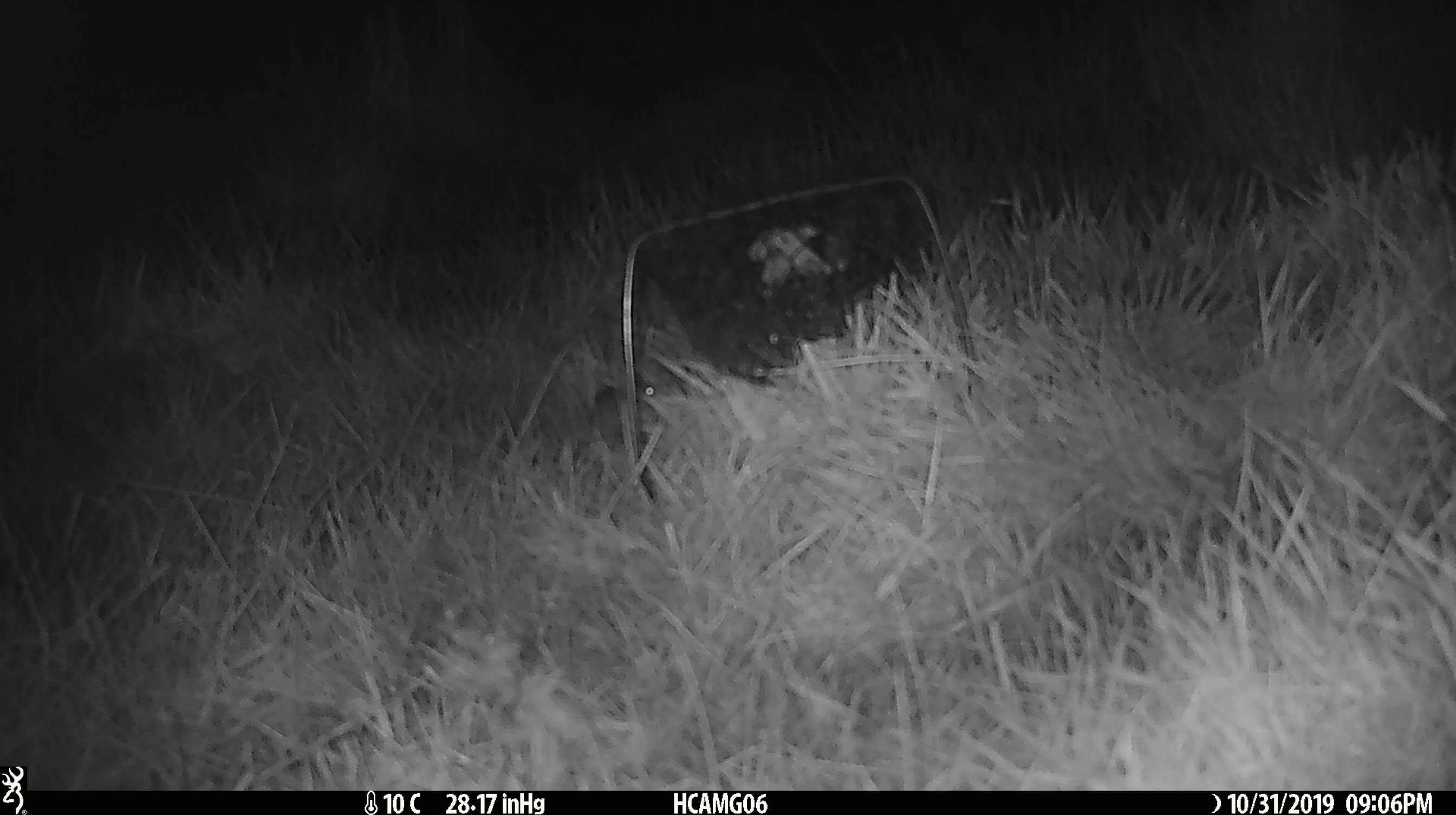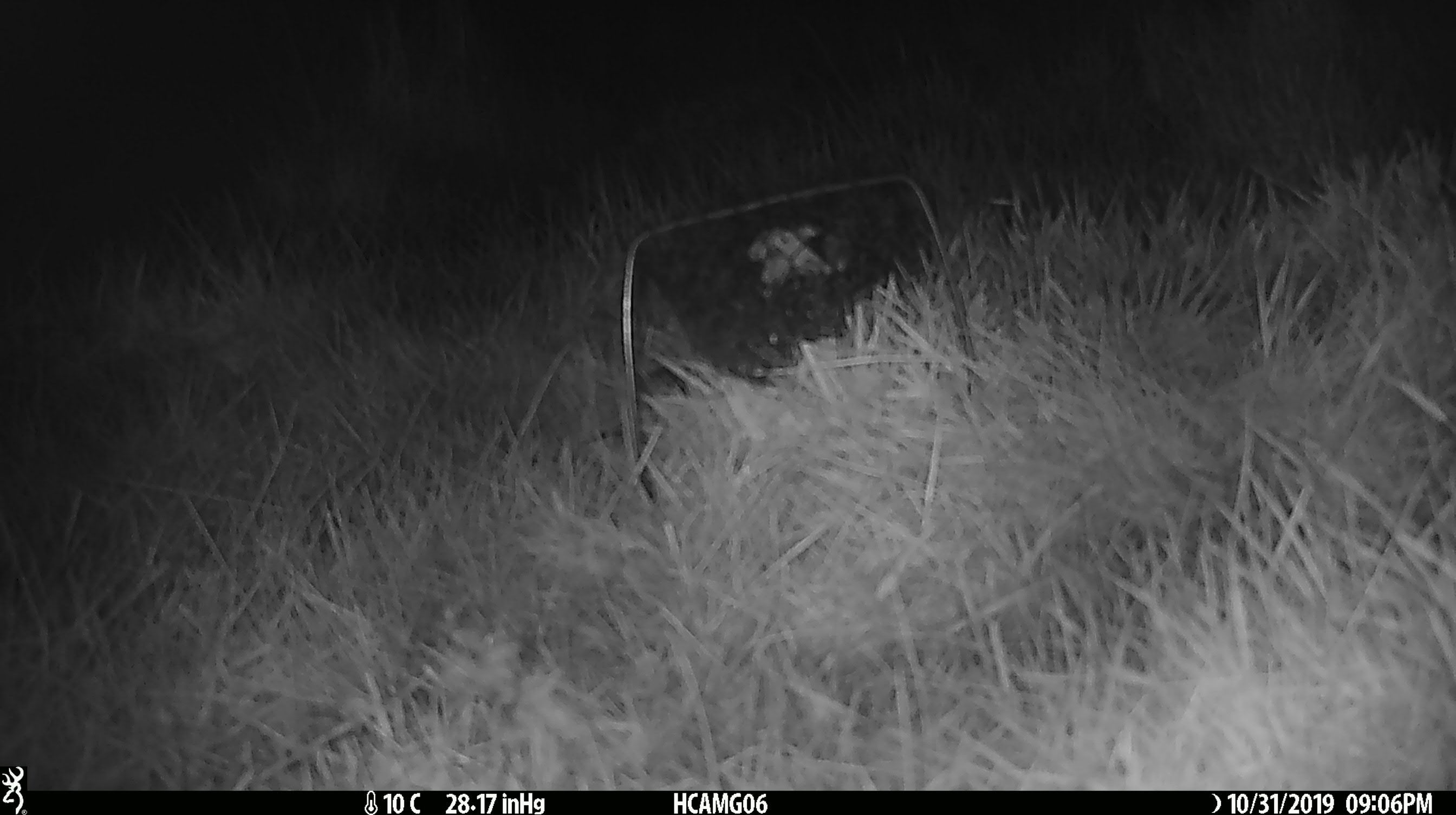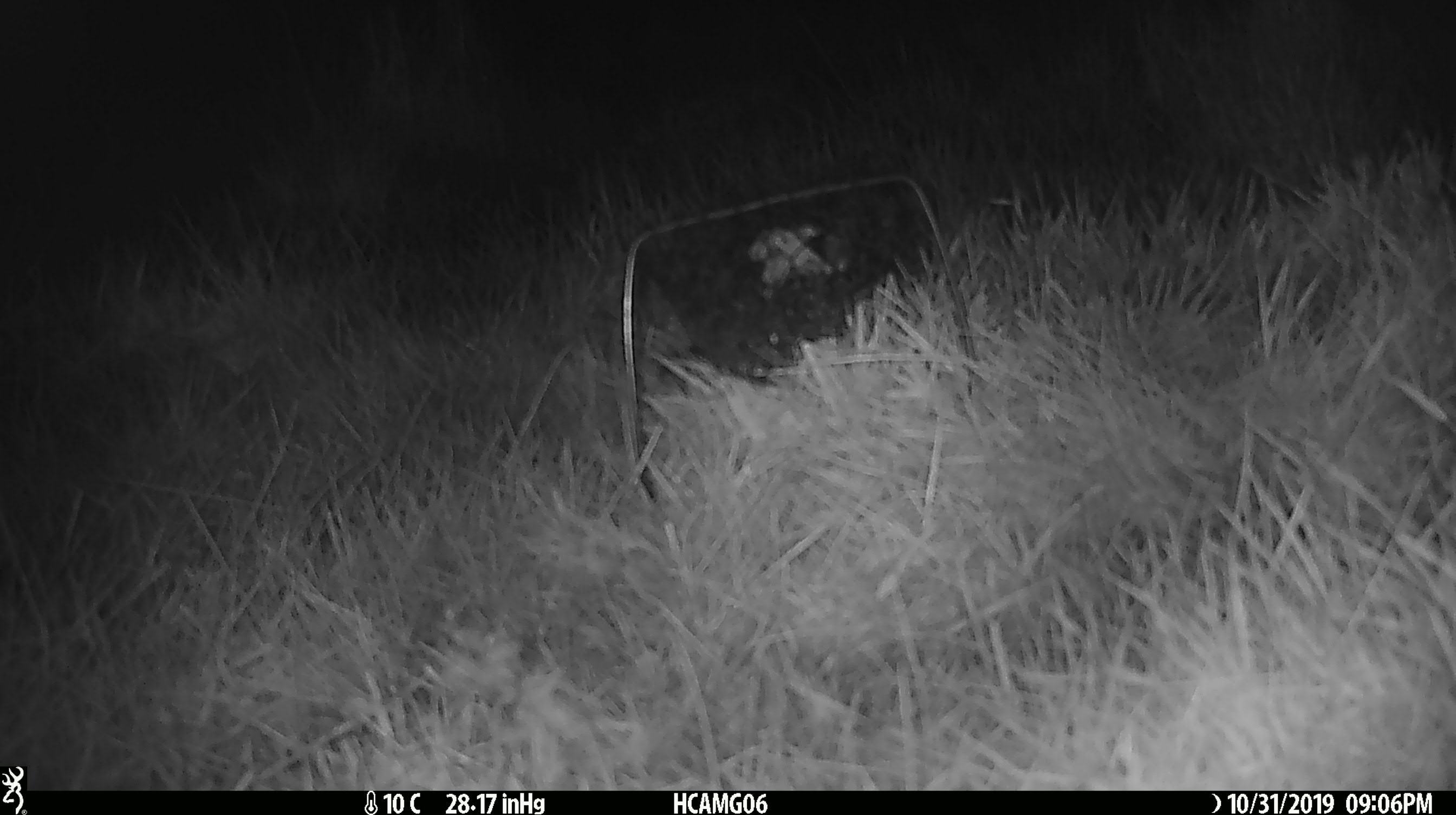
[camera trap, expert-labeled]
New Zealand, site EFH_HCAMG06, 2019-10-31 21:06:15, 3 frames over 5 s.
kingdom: Animalia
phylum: Chordata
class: Mammalia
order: Rodentia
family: Muridae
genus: Mus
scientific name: Mus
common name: mouse